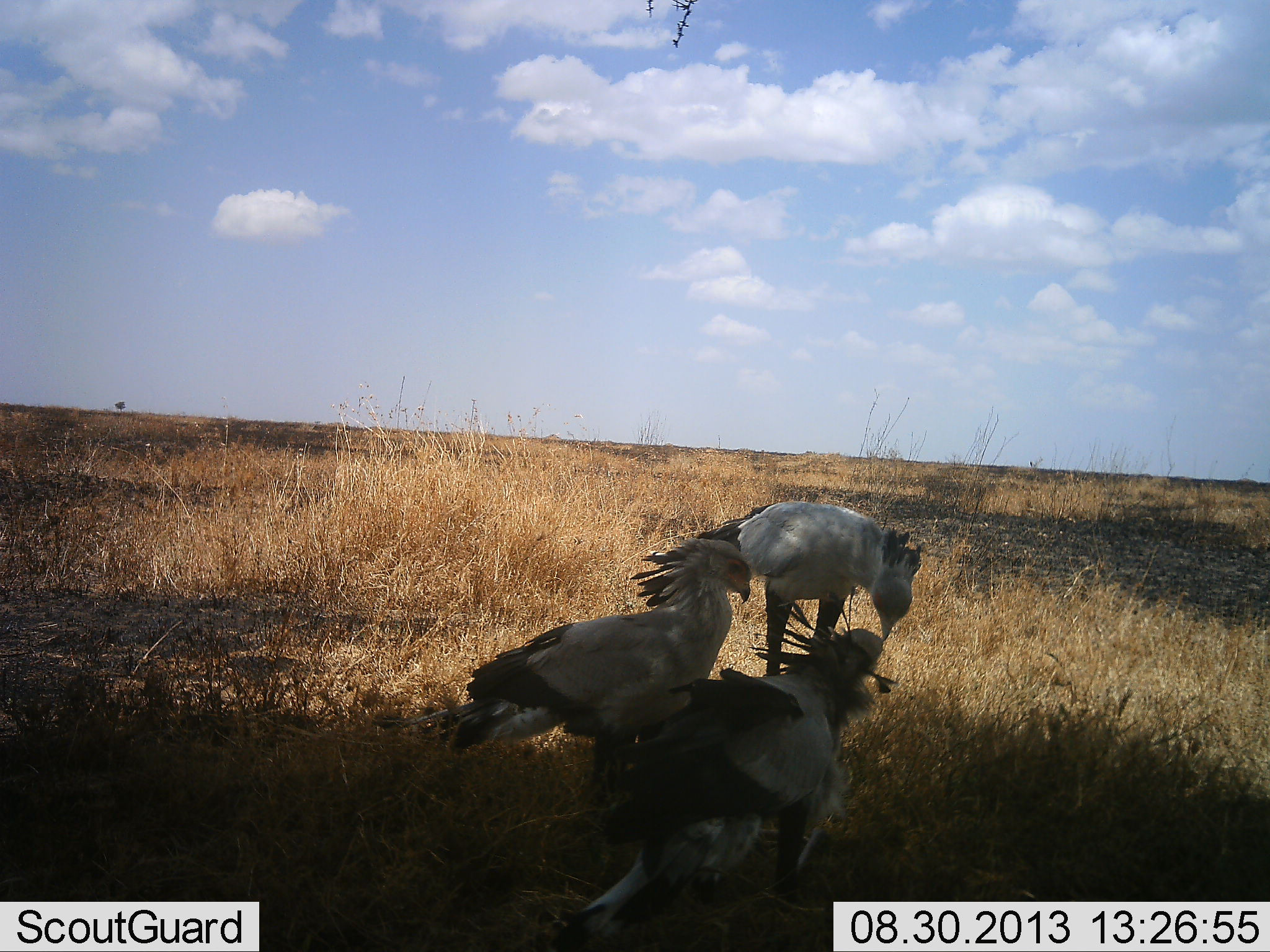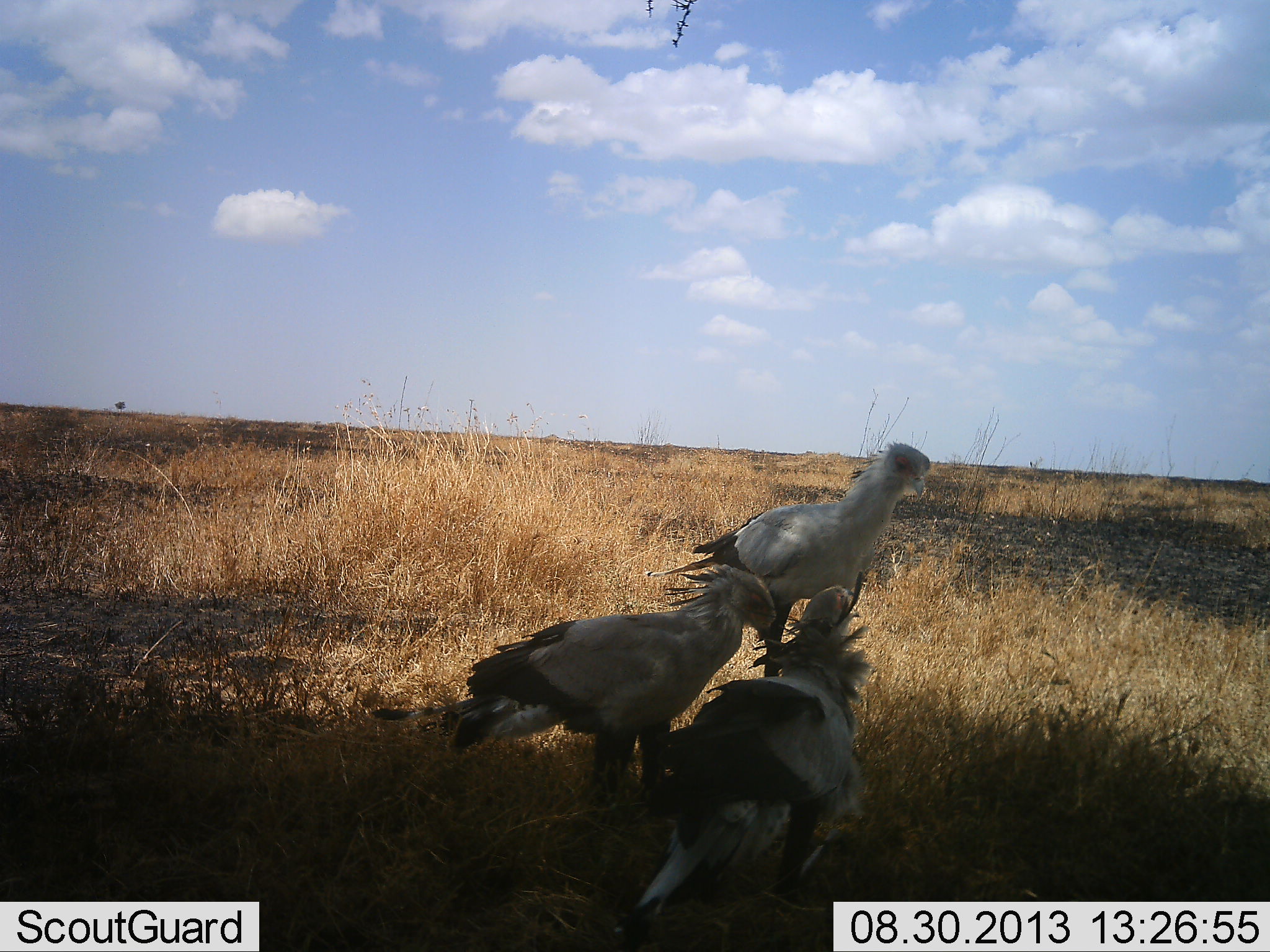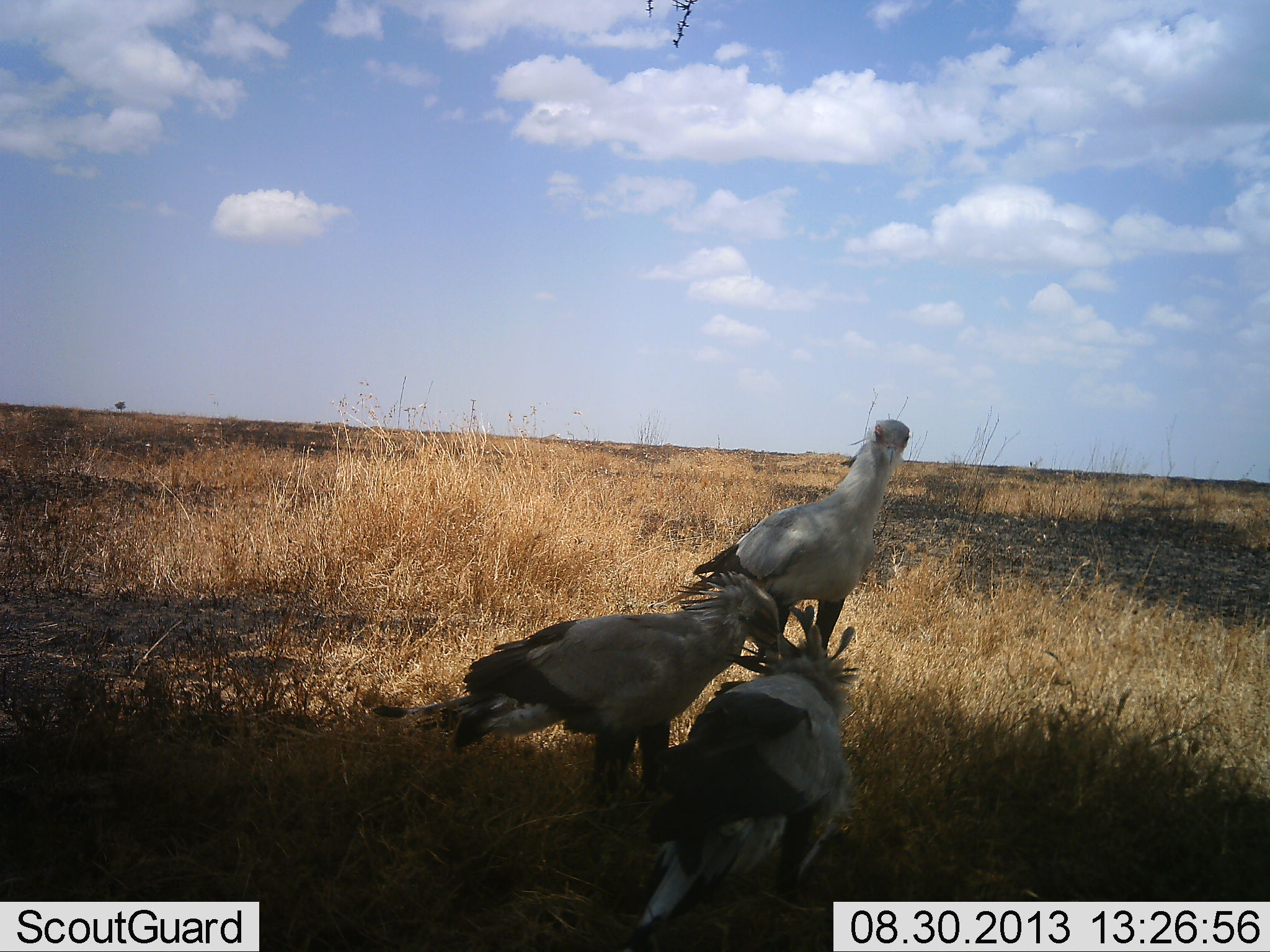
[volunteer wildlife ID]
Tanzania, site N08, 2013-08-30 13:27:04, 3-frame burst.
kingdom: Animalia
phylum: Chordata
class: Aves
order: Accipitriformes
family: Sagittariidae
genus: Sagittarius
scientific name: Sagittarius serpentarius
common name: secretary bird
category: secretarybird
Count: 3.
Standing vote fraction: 50%.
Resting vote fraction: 0%.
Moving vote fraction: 10%.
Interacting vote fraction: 20%.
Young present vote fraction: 10%.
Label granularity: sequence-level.